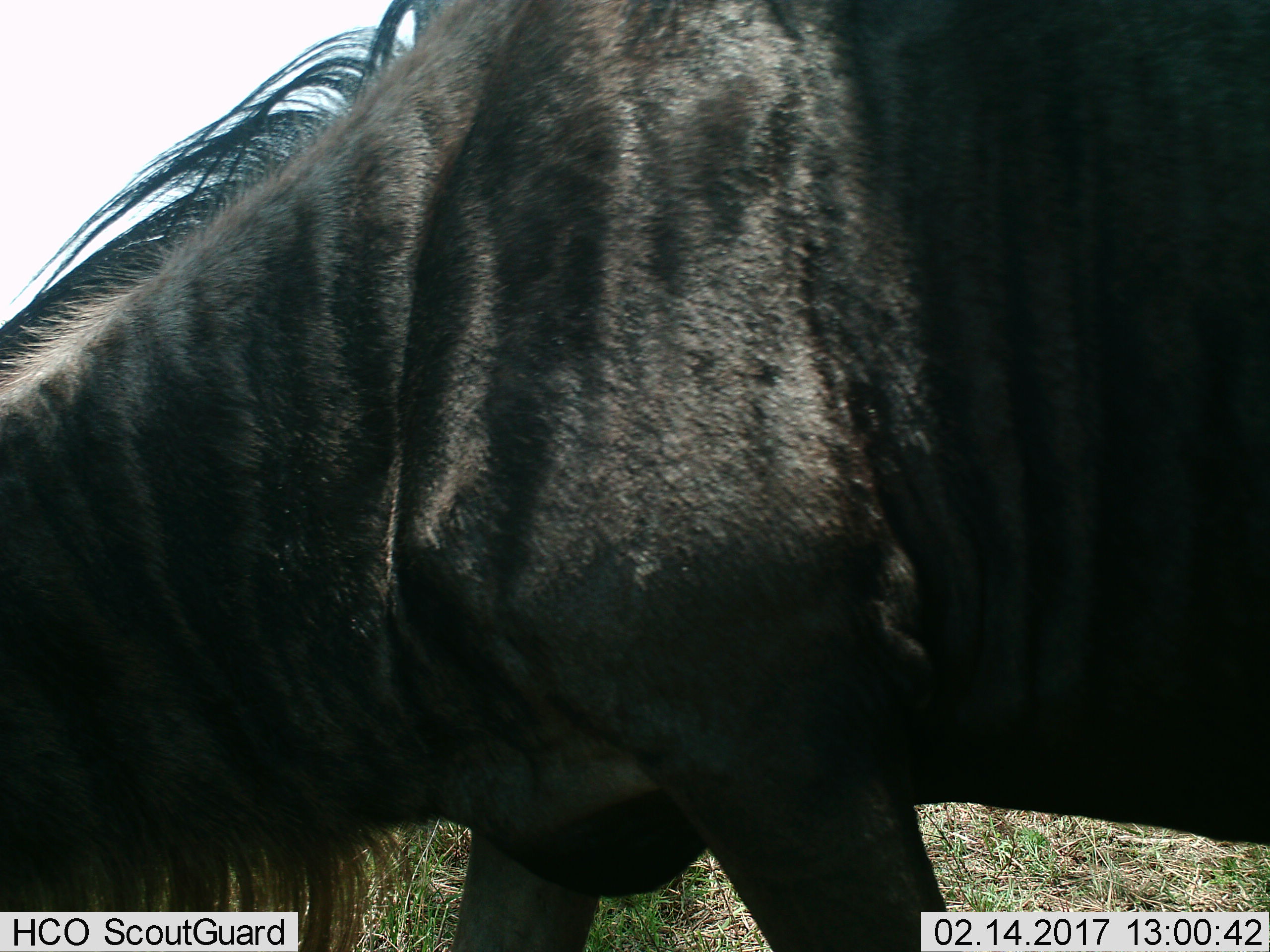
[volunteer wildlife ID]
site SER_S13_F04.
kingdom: Animalia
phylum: Chordata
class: Mammalia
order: Artiodactyla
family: Bovidae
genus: Connochaetes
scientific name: Connochaetes taurinus taurinus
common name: blue wildebeest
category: wildebeestblue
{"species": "wildebeestblue (blue wildebeest) (Connochaetes taurinus taurinus)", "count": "1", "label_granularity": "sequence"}